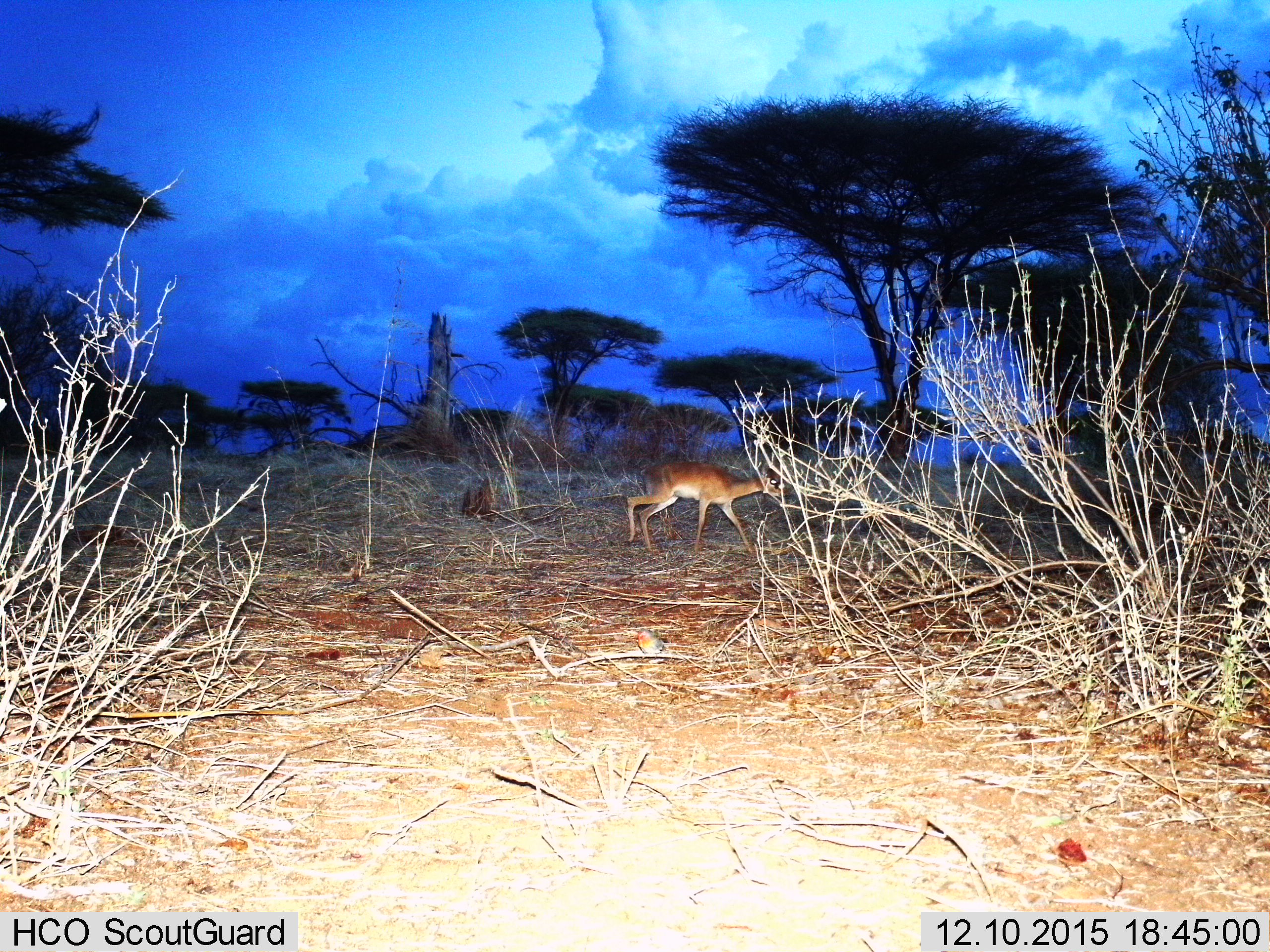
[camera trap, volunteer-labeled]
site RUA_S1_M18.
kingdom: Animalia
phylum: Chordata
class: Mammalia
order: Artiodactyla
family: Bovidae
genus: Madoqua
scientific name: Madoqua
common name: dik-dik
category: dikdik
Dikdik (dik-dik) (Madoqua), count 1. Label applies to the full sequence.